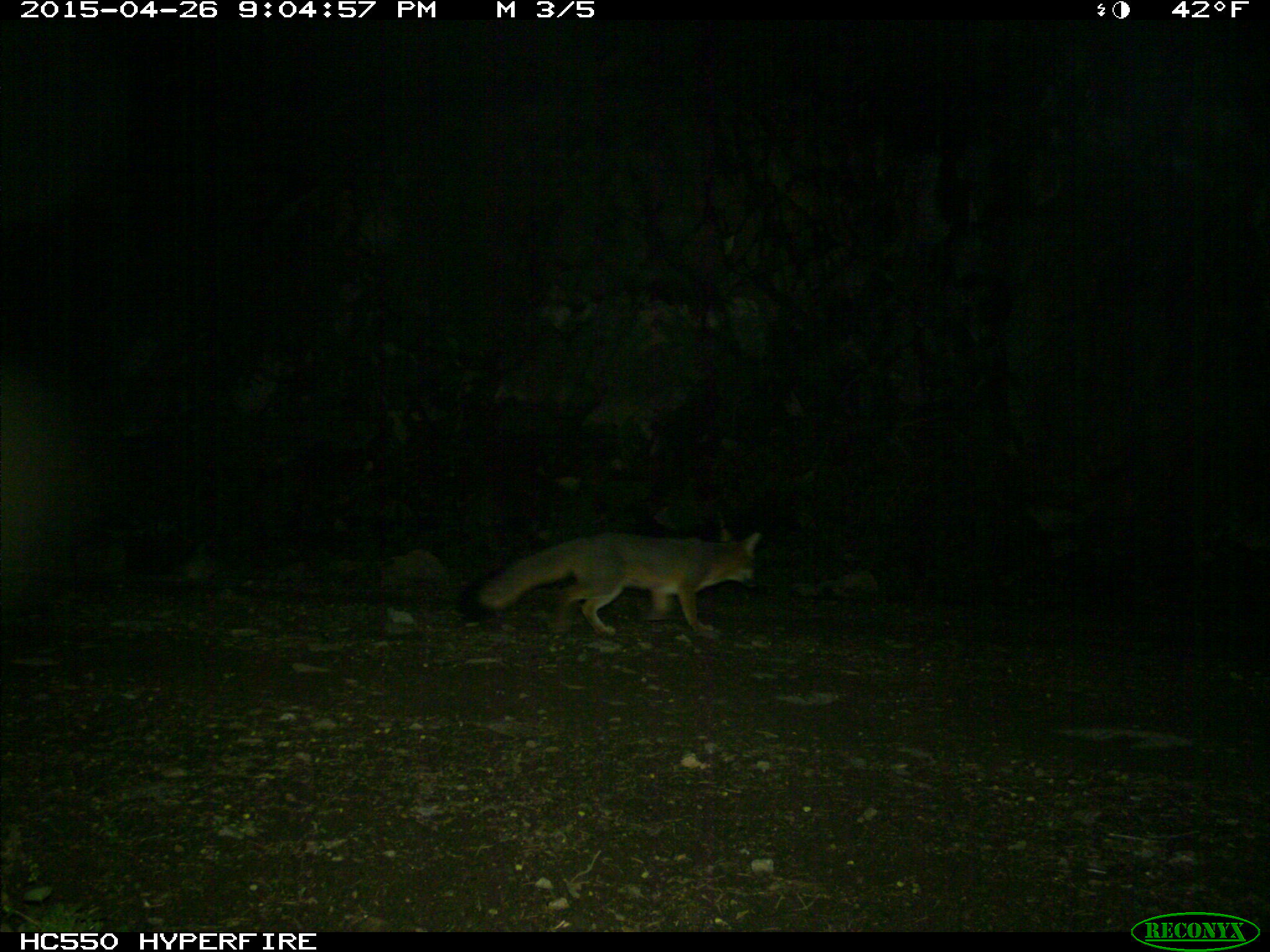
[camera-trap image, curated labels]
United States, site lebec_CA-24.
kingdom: Animalia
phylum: Chordata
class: Mammalia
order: Carnivora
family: Canidae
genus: Urocyon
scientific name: Urocyon cinereoargenteus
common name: gray fox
Urocyon cinereoargenteus (gray fox).